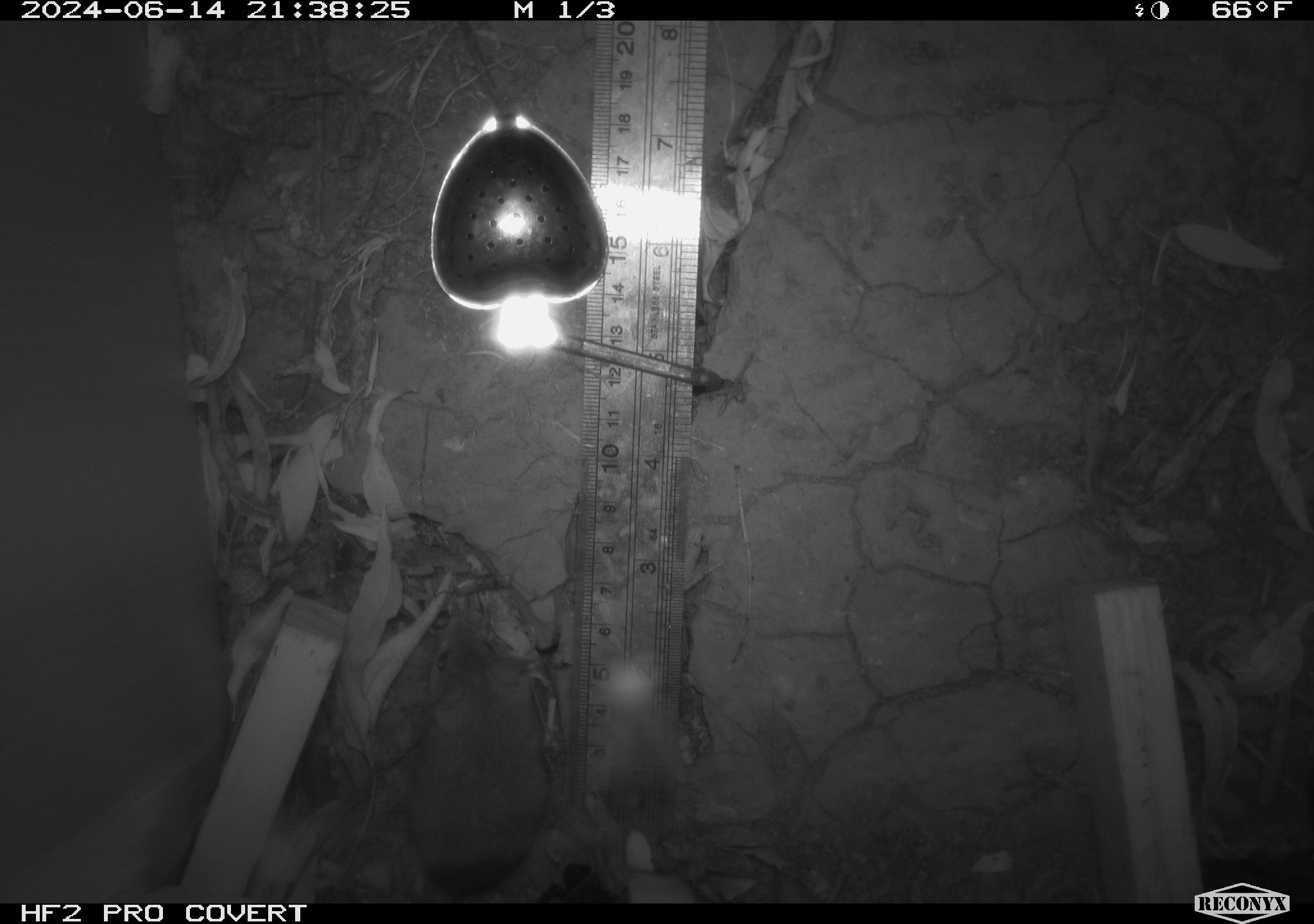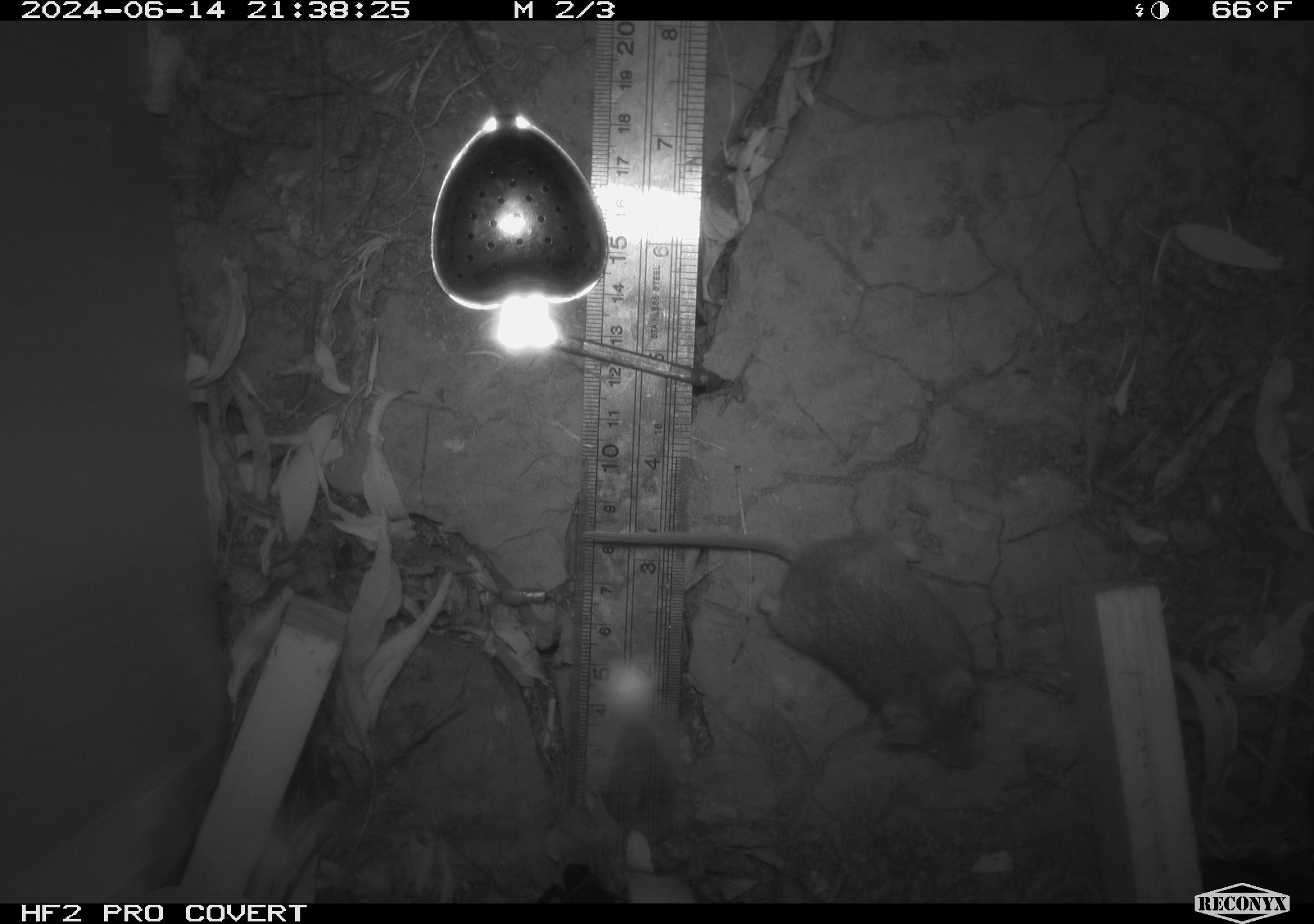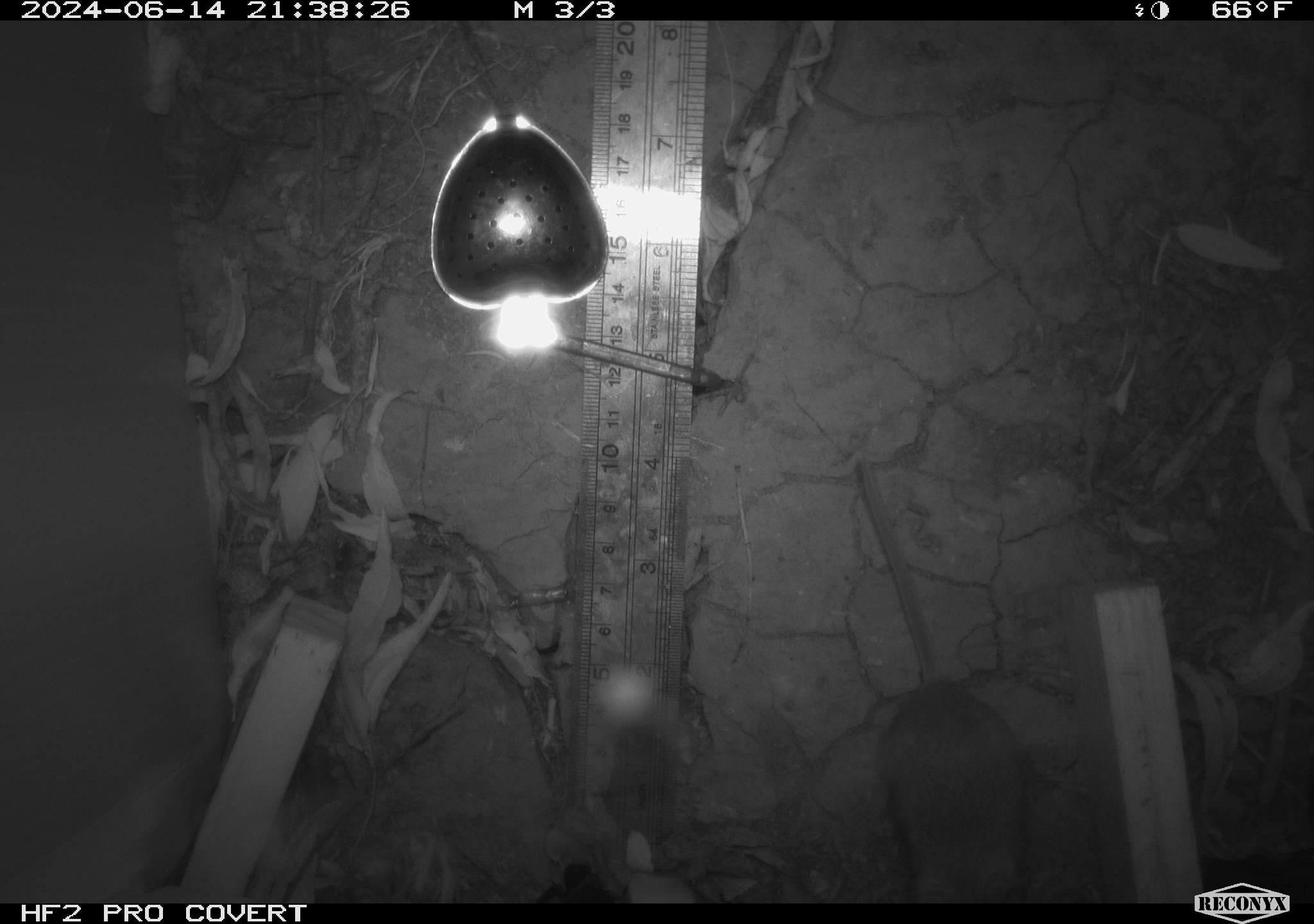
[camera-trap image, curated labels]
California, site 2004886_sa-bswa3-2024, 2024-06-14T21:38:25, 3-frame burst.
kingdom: Animalia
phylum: Chordata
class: Mammalia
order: Rodentia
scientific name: Rodentia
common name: mouse species